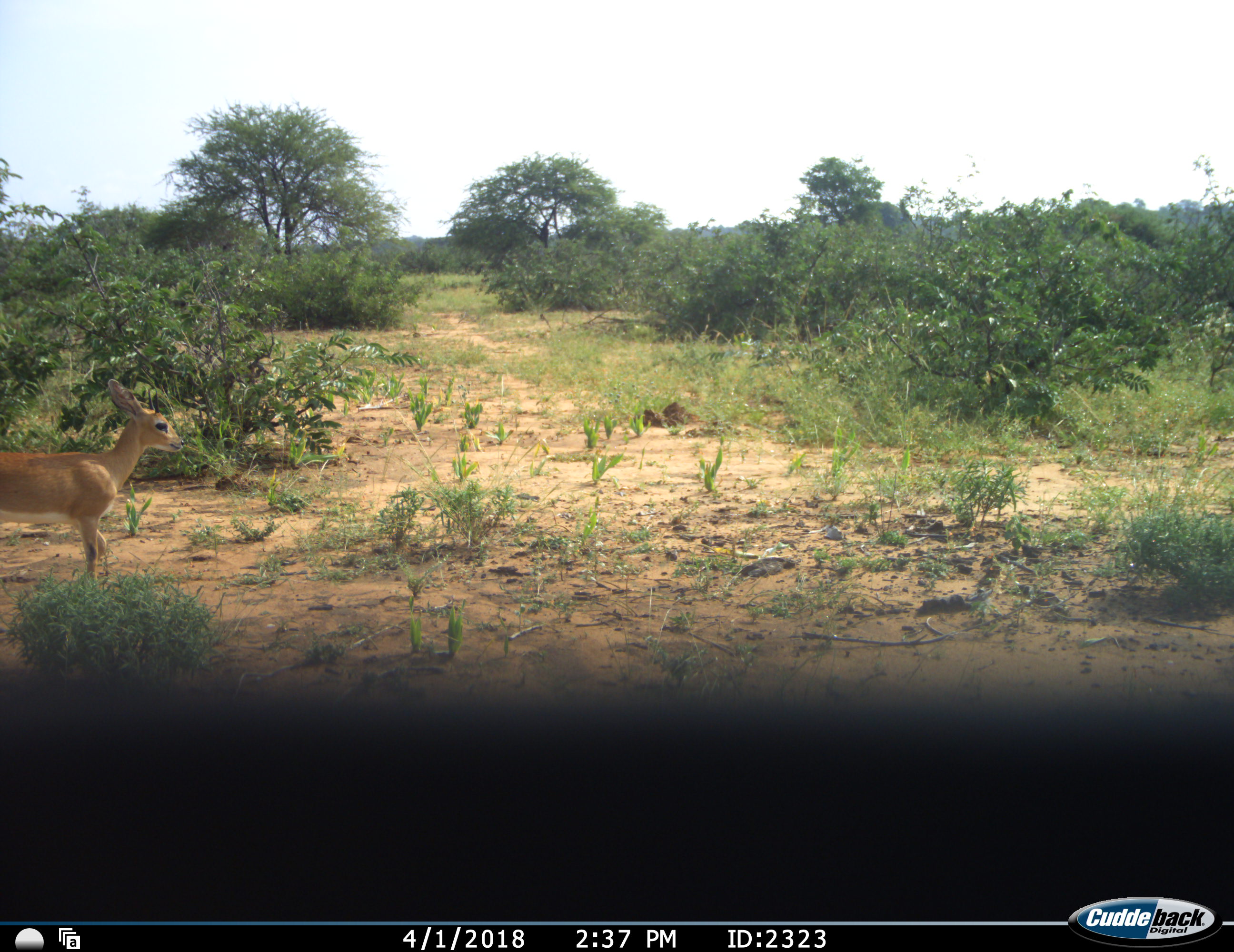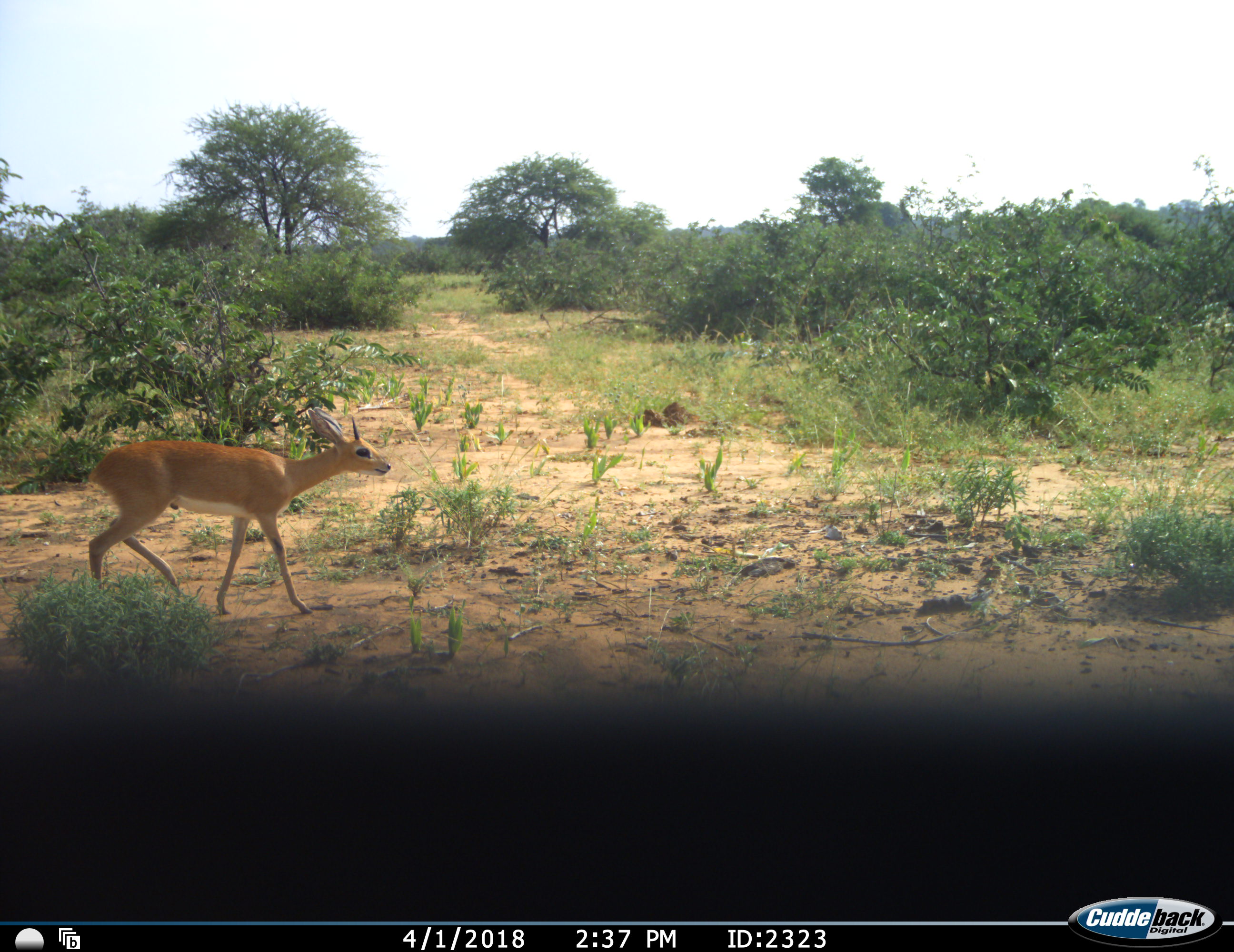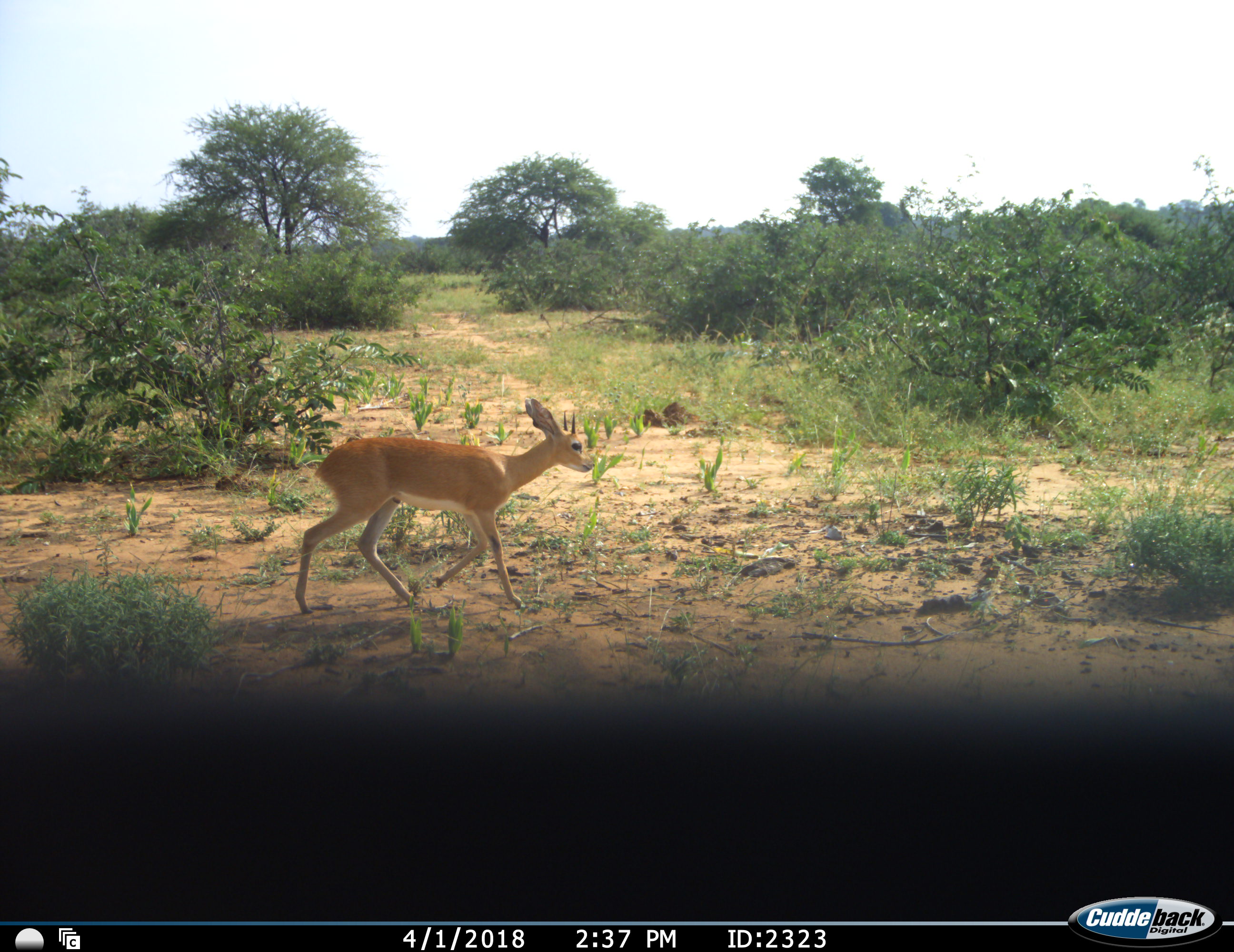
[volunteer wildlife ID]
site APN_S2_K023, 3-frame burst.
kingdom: Animalia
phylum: Chordata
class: Mammalia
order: Artiodactyla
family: Bovidae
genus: Raphicerus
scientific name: Raphicerus campestris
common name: steenbok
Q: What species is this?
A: Steenbok (Raphicerus campestris).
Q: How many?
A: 1.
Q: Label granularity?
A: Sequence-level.